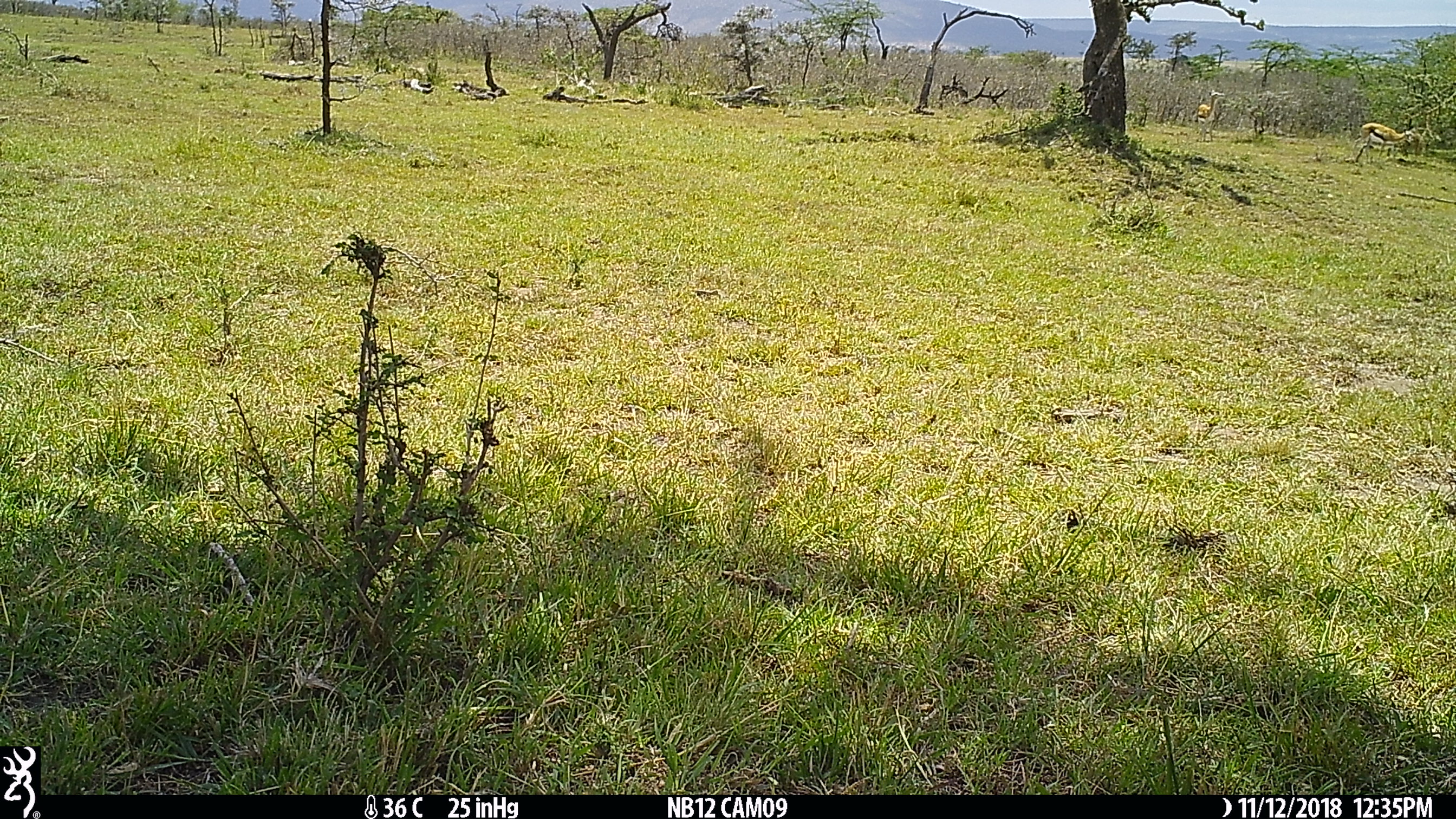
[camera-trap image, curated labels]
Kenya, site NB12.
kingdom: Animalia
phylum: Chordata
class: Mammalia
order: Artiodactyla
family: Bovidae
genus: Eudorcas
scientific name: Eudorcas thomsonii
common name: thomon's gazelle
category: gazelle thomsons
Gazelle thomsons (thomon's gazelle) (Eudorcas thomsonii).